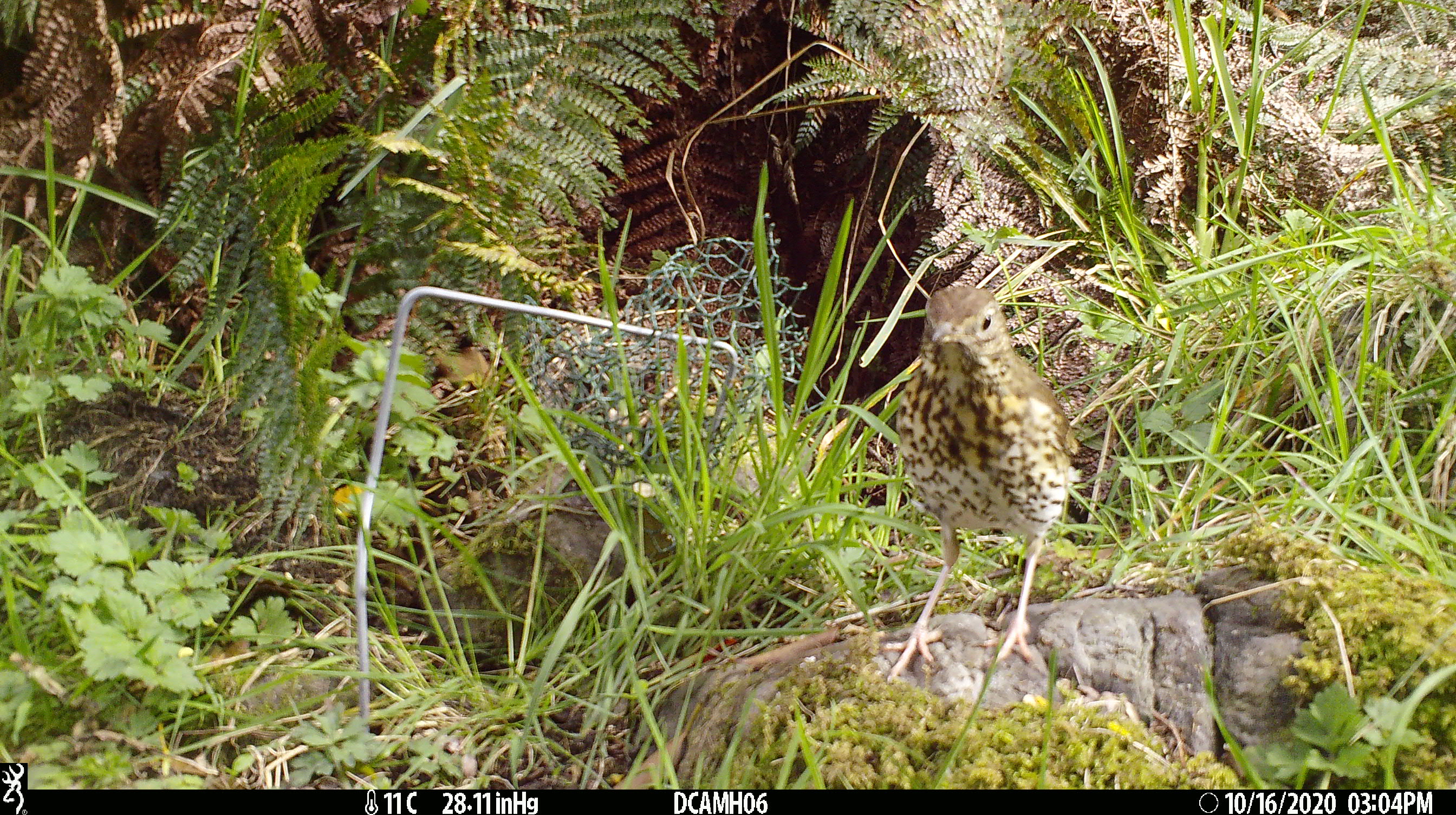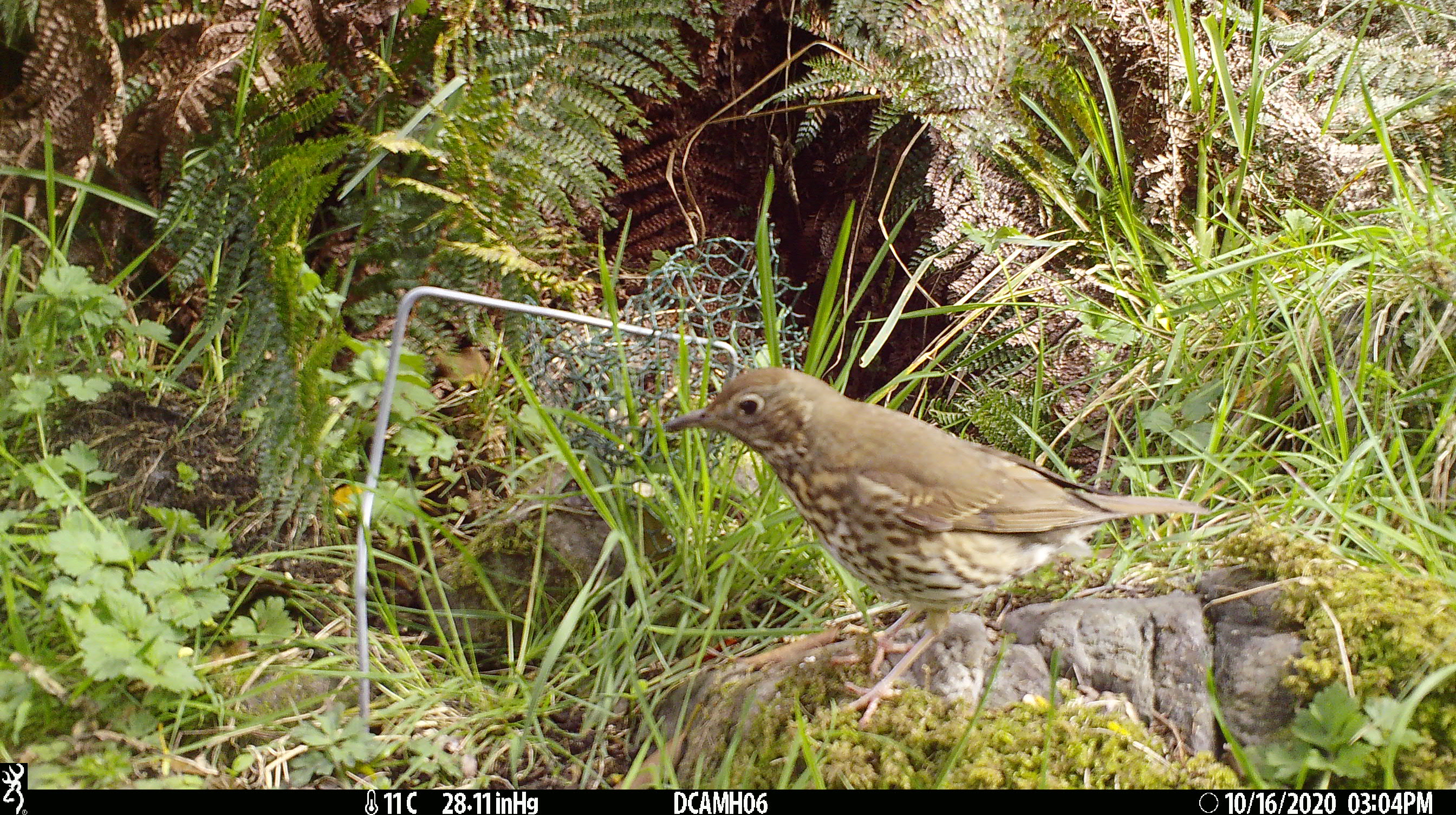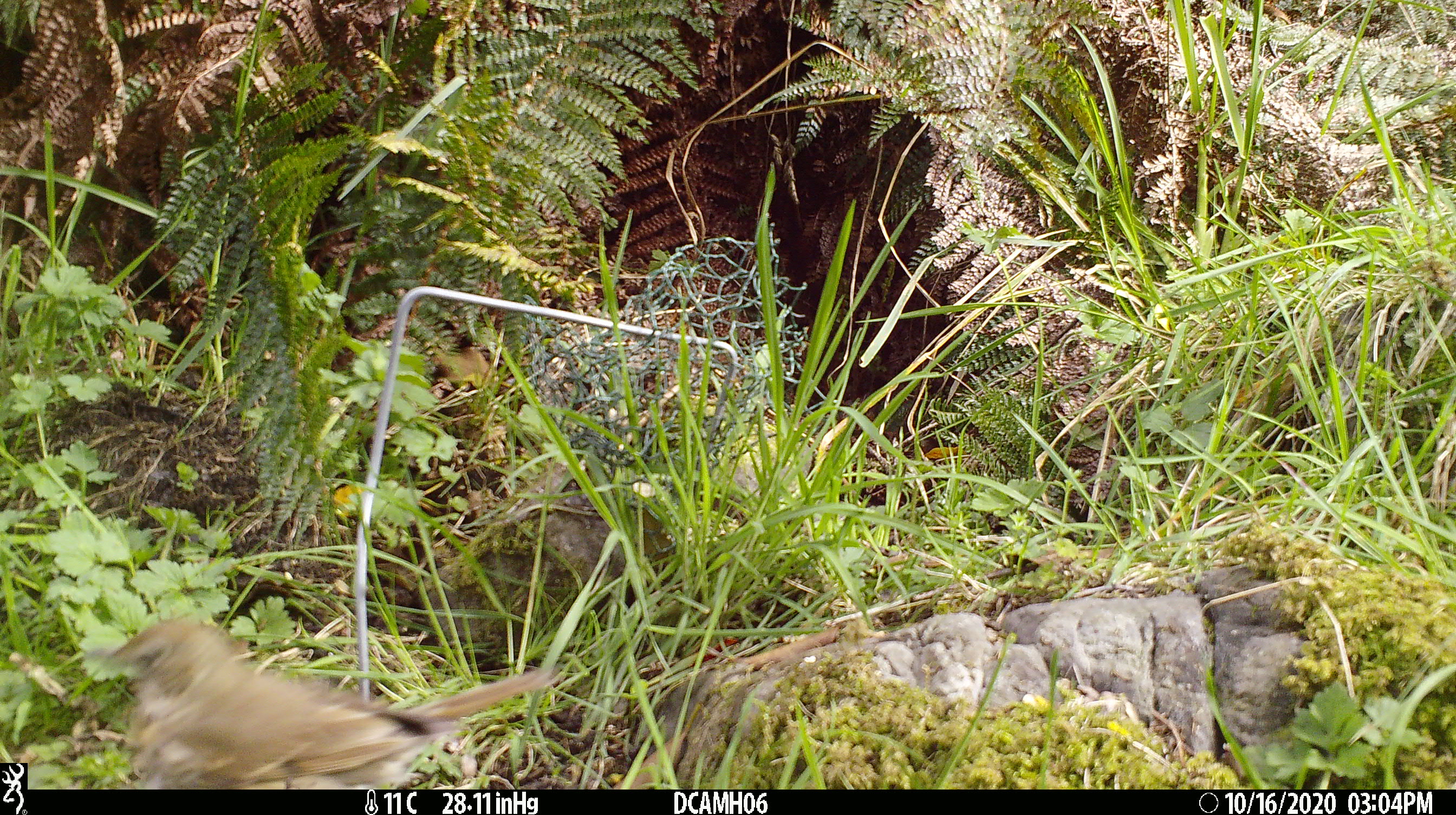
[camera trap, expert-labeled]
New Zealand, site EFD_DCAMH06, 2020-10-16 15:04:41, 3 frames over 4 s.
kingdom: Animalia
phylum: Chordata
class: Aves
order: Passeriformes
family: Turdidae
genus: Turdus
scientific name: Turdus philomelos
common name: song thrush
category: thrush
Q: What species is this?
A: Thrush (song thrush) (Turdus philomelos).